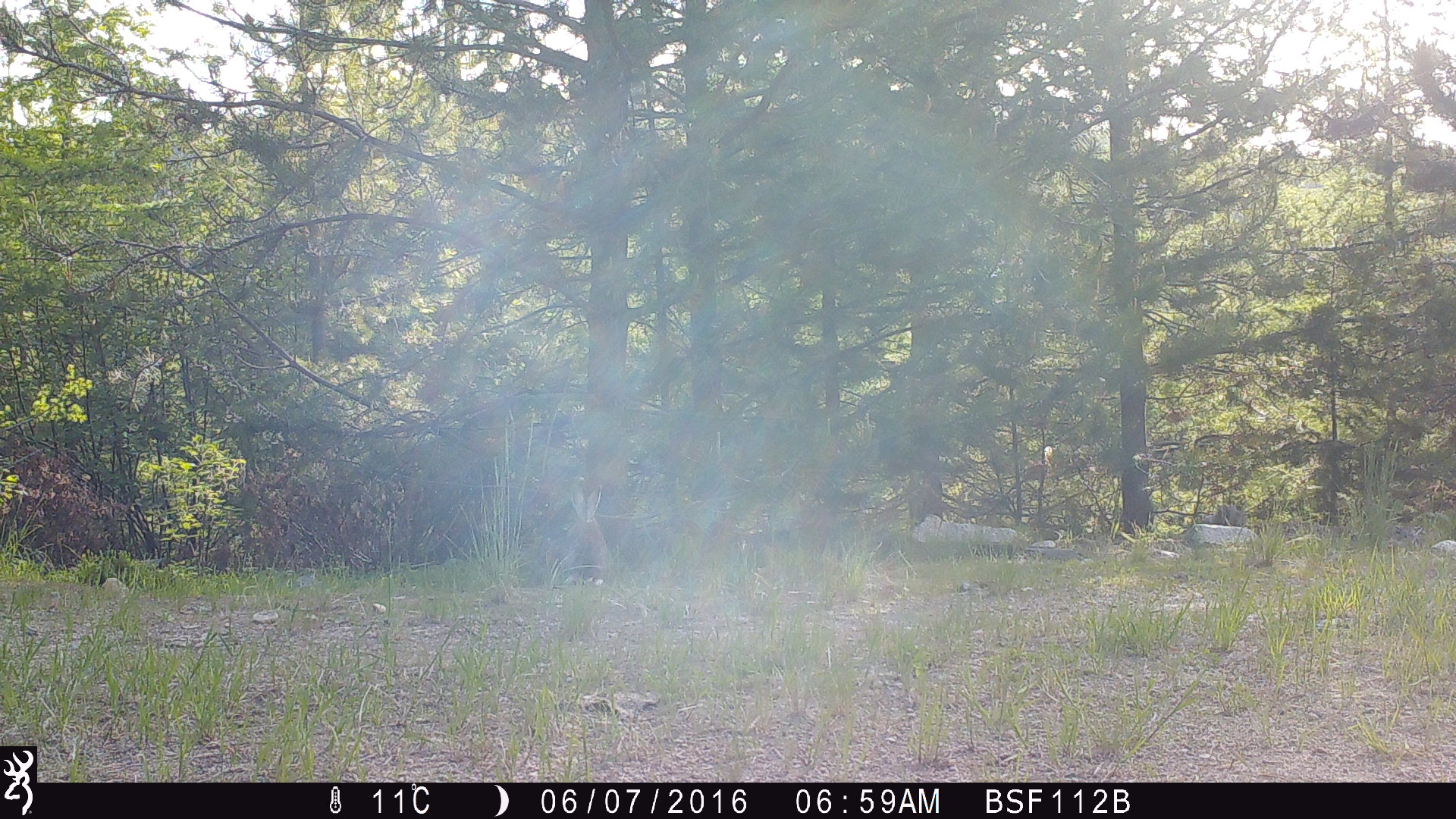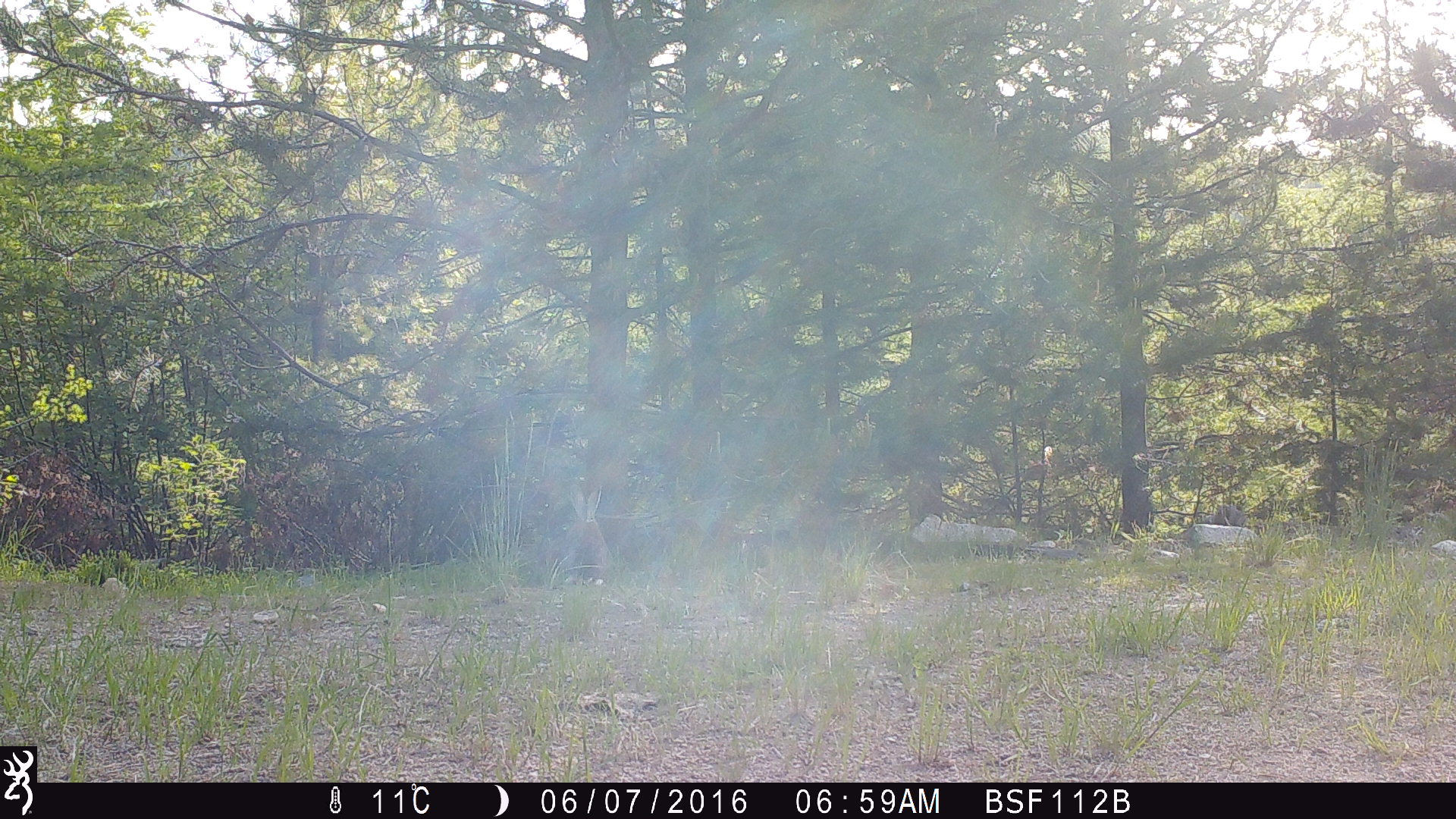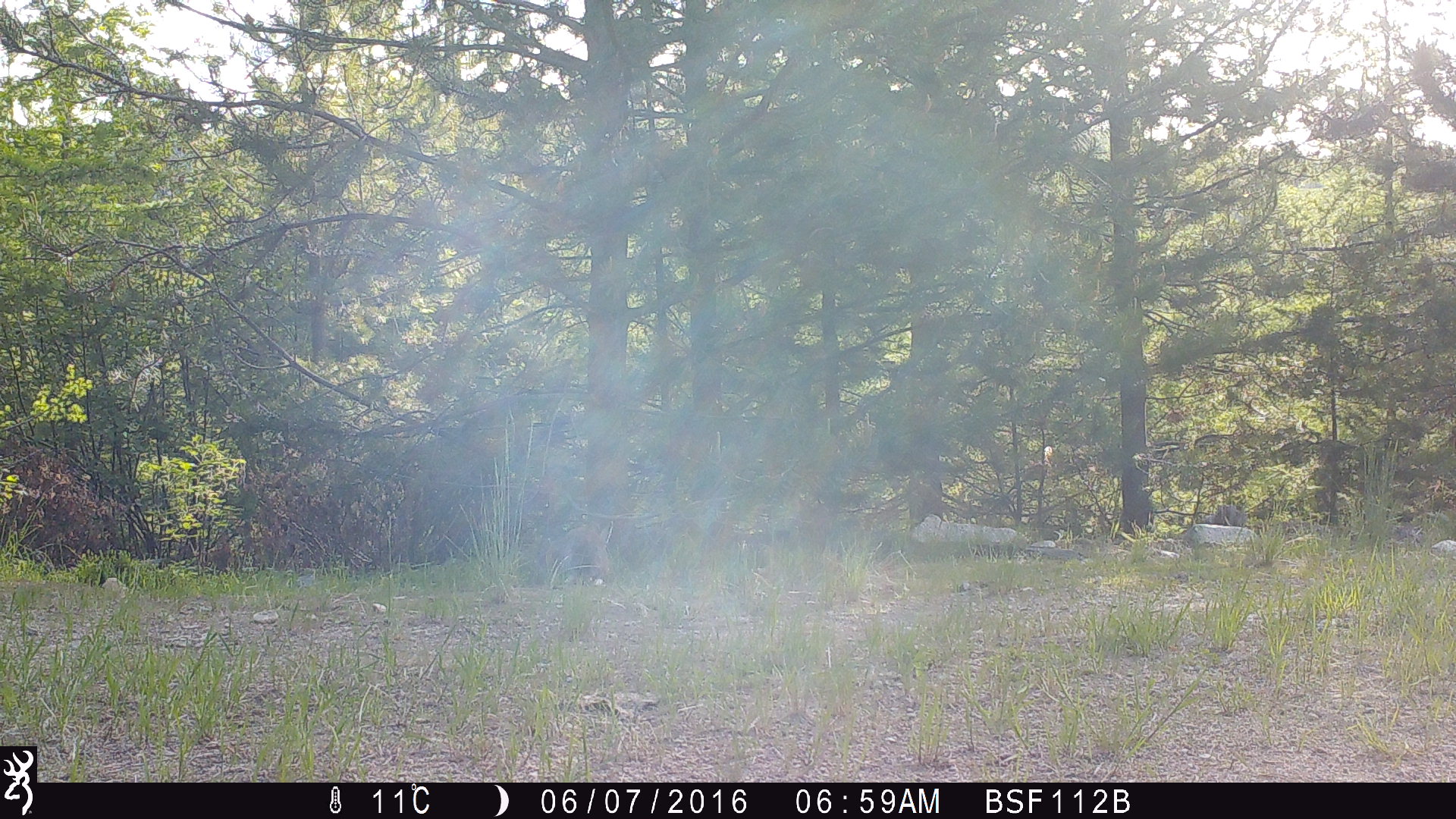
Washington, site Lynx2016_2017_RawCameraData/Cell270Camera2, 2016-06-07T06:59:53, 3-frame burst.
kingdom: Animalia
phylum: Chordata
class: Mammalia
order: Lagomorpha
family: Leporidae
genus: Lepus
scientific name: Lepus americanus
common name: snowshoe hare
Lepus americanus (snowshoe hare). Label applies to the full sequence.